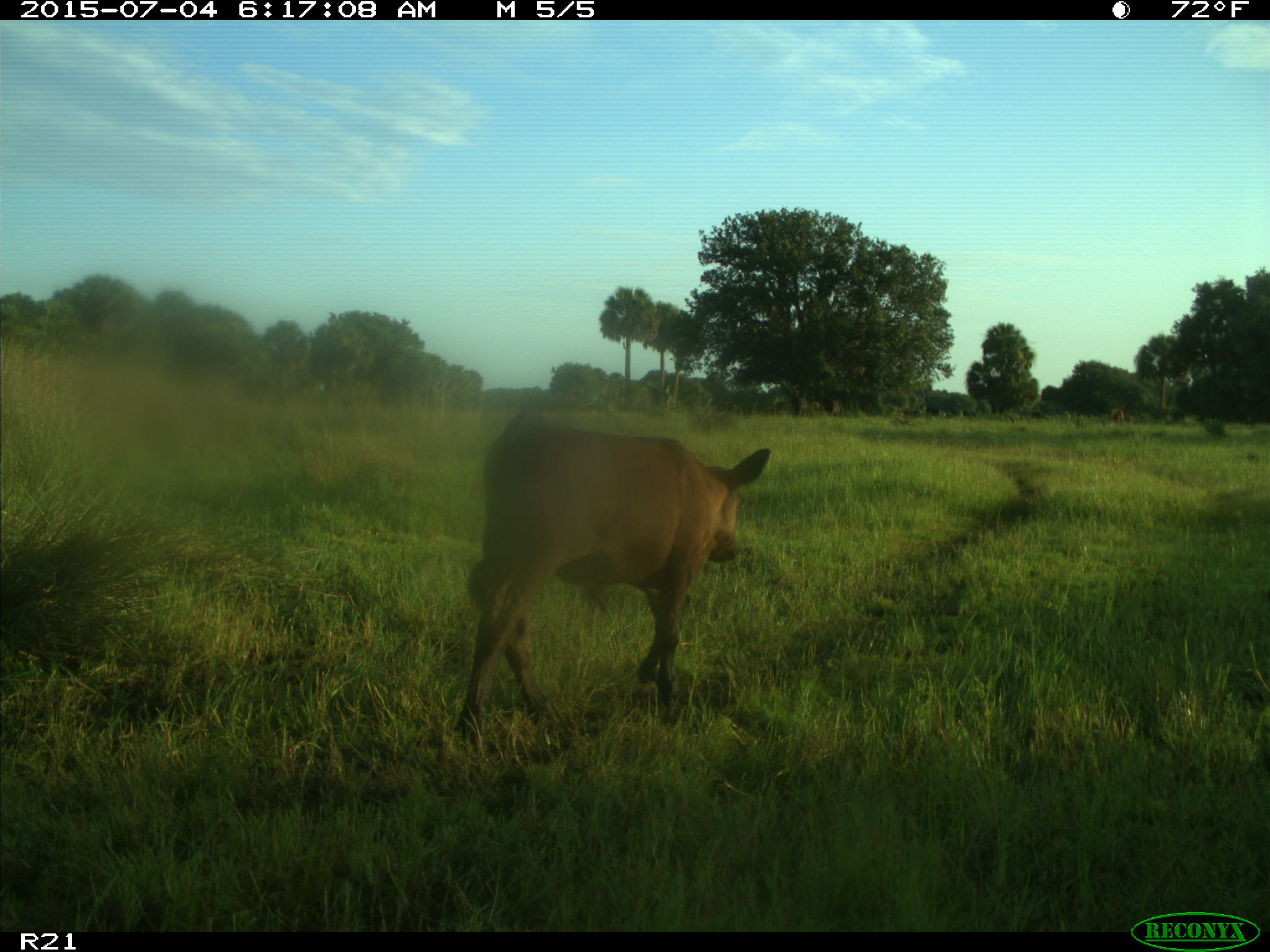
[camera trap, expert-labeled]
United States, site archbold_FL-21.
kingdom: Animalia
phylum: Chordata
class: Mammalia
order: Artiodactyla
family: Bovidae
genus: Bos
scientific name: Bos taurus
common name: domestic cow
Bos taurus (domestic cow).